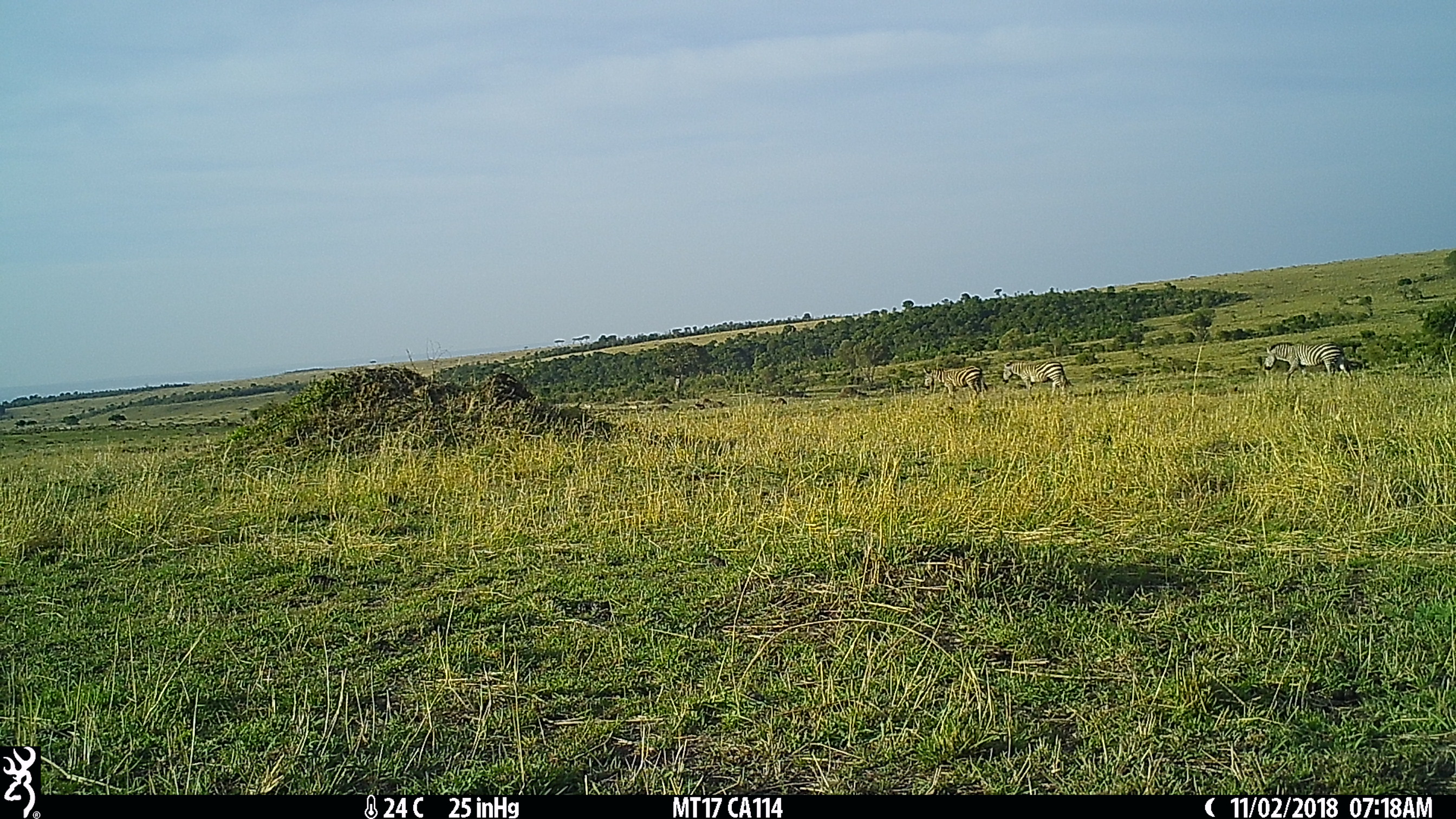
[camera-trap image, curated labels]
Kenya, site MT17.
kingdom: Animalia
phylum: Chordata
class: Mammalia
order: Perissodactyla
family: Equidae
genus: Equus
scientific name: Equus quagga burchellii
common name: burchell's zebra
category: zebra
Zebra (burchell's zebra) (Equus quagga burchellii).